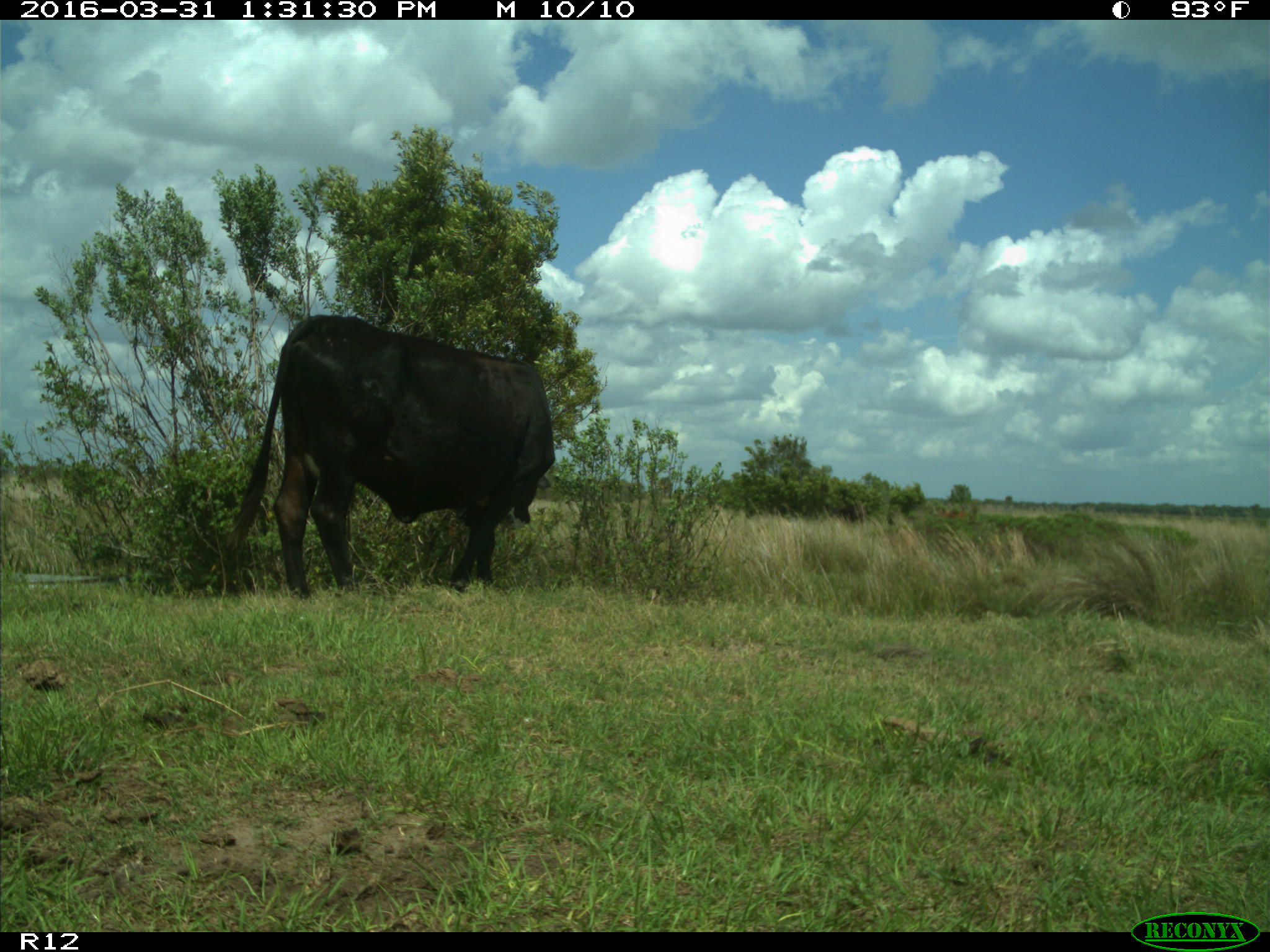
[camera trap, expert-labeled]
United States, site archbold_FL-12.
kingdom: Animalia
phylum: Chordata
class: Mammalia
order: Artiodactyla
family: Bovidae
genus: Bos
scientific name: Bos taurus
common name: domestic cow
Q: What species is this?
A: Bos taurus (domestic cow).